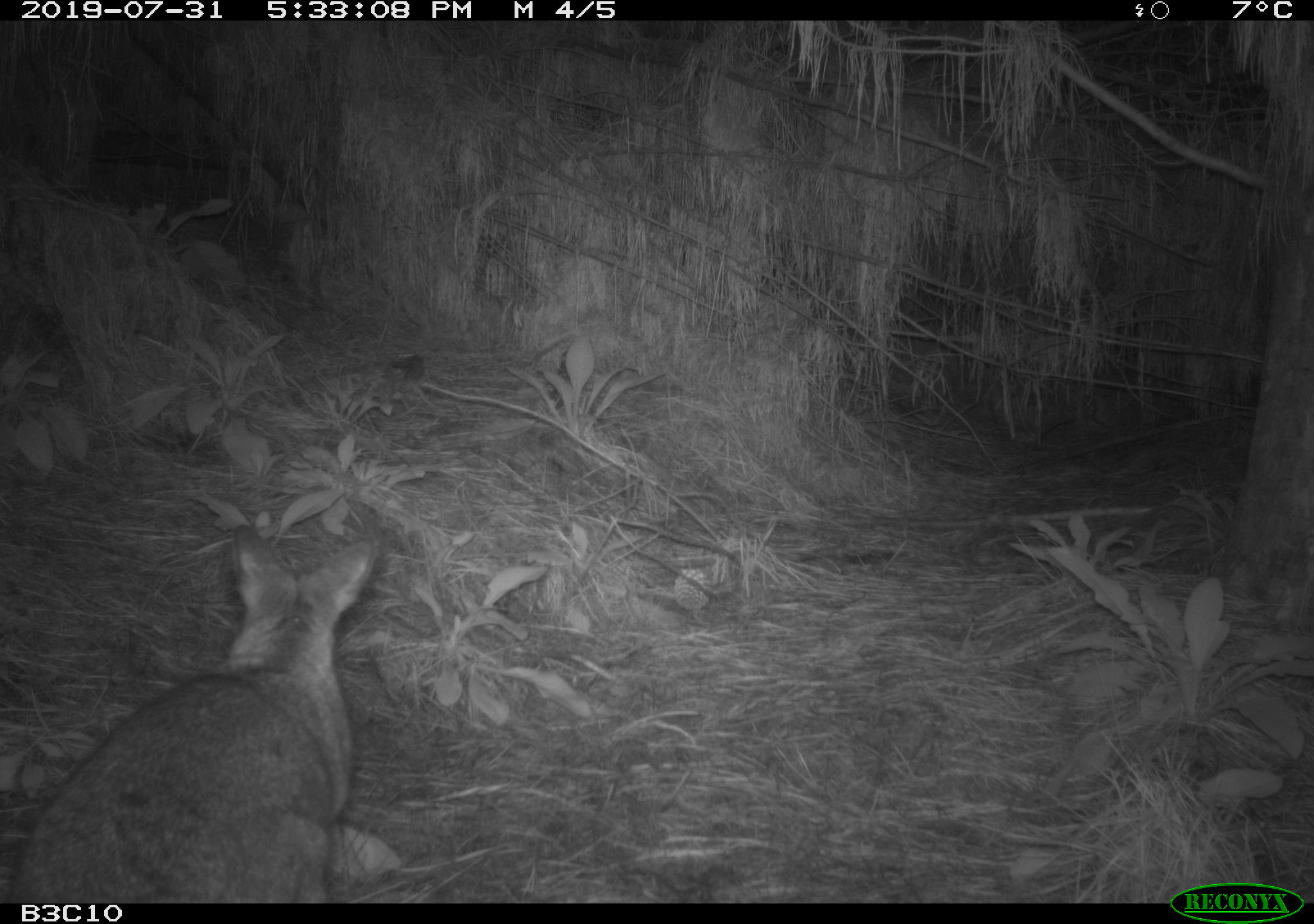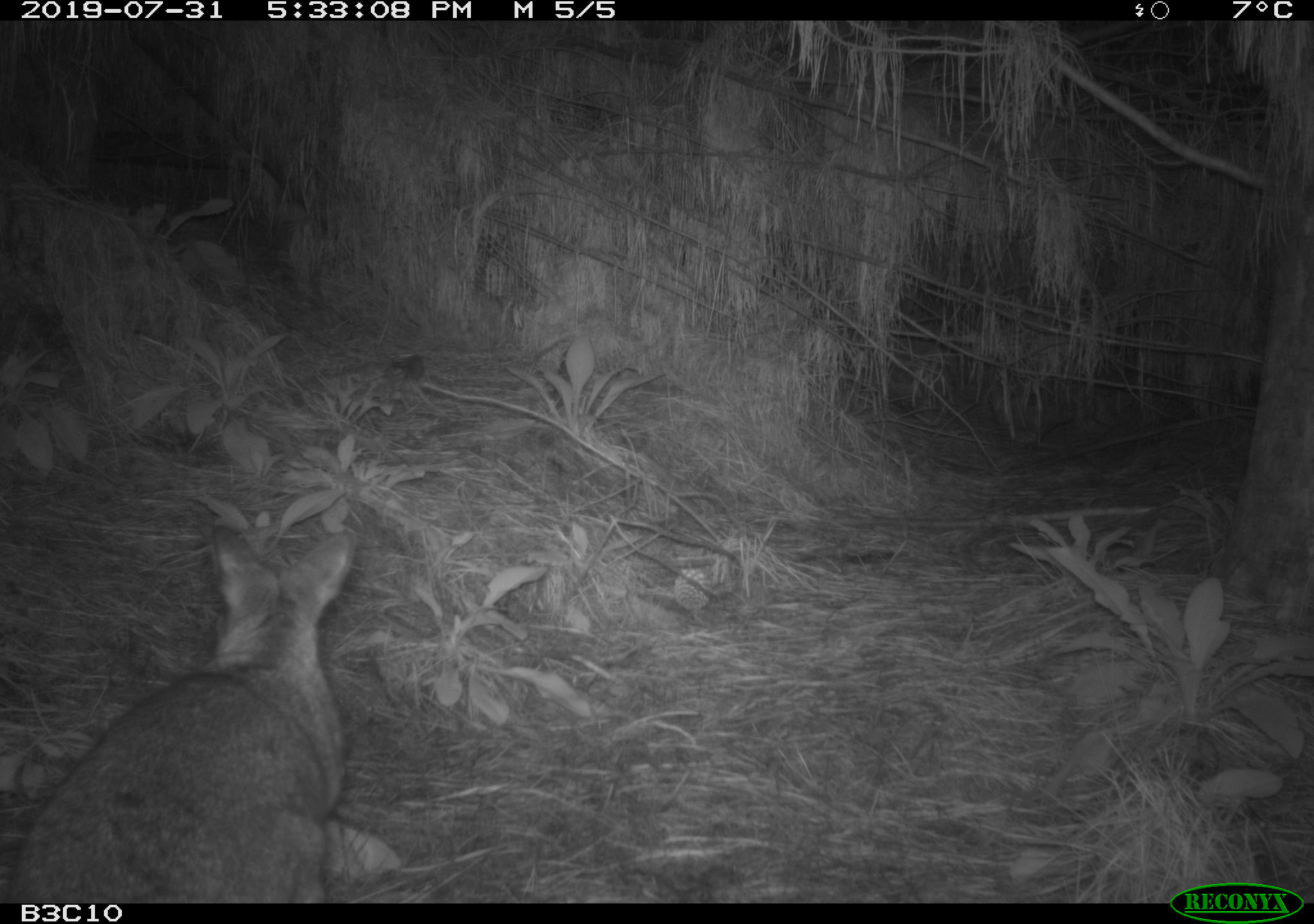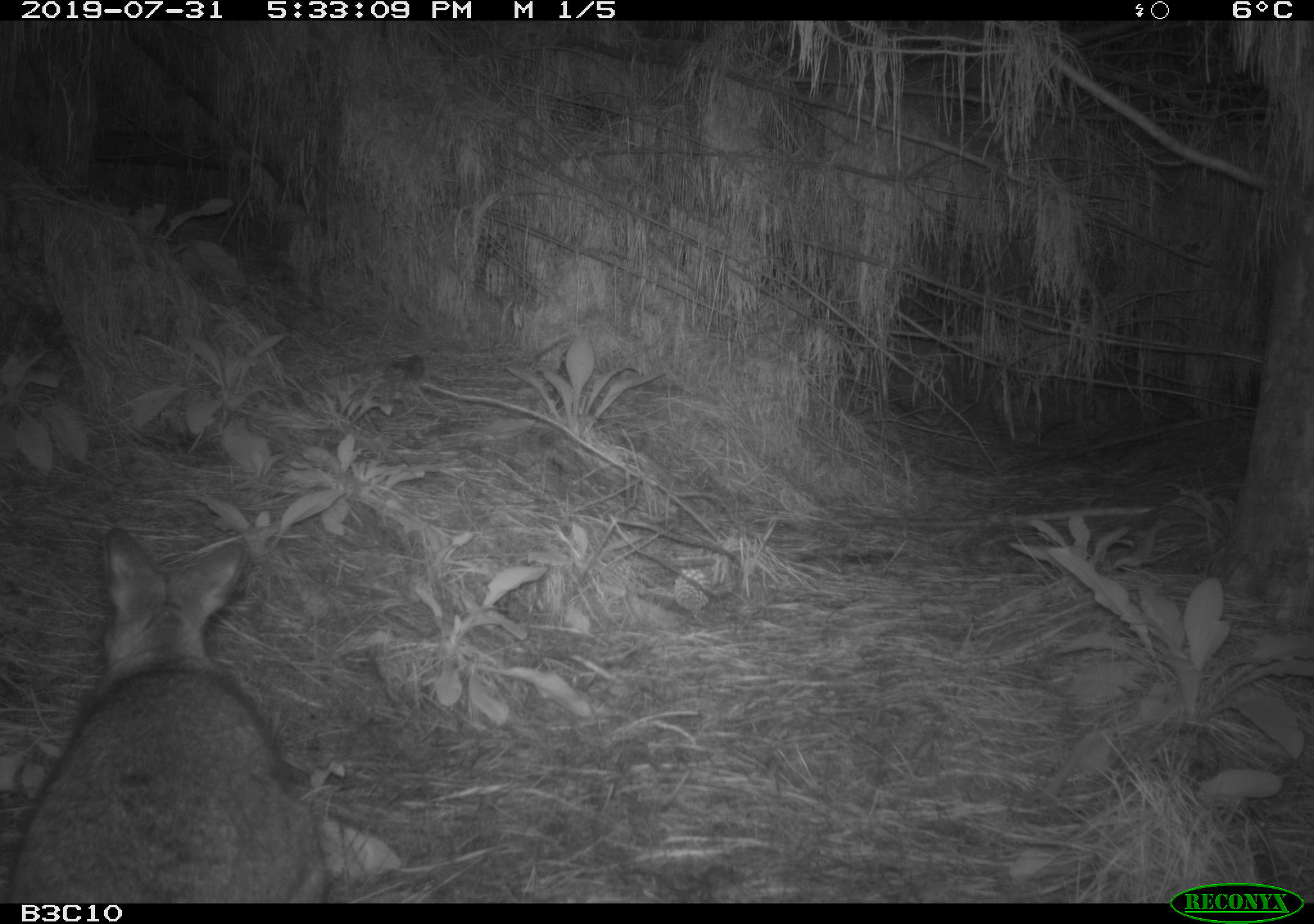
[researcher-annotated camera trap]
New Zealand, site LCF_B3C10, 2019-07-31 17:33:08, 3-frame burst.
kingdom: Animalia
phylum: Chordata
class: Mammalia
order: Diprotodontia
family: Macropodidae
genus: Notamacropus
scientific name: Notamacropus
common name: wallaby